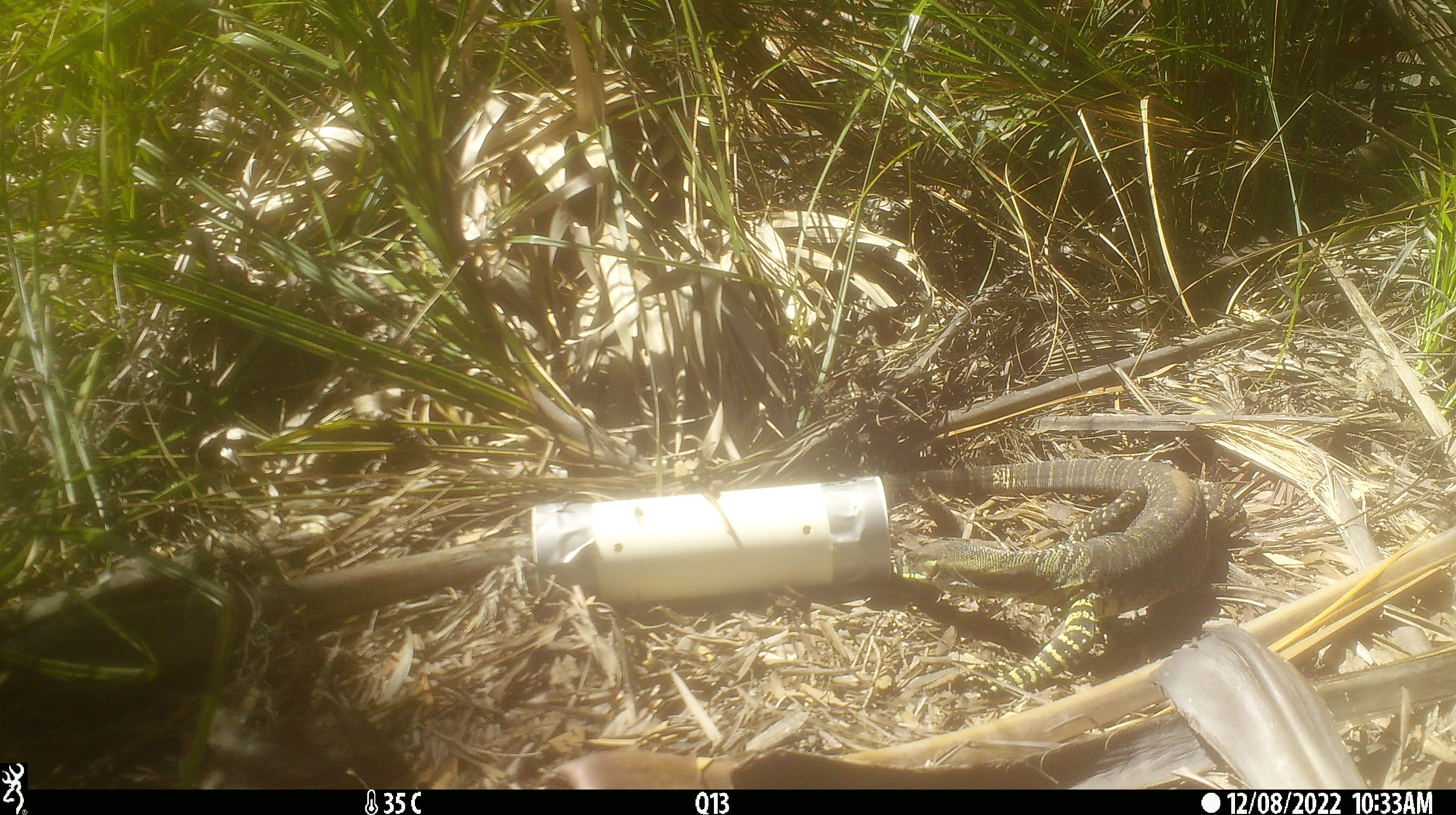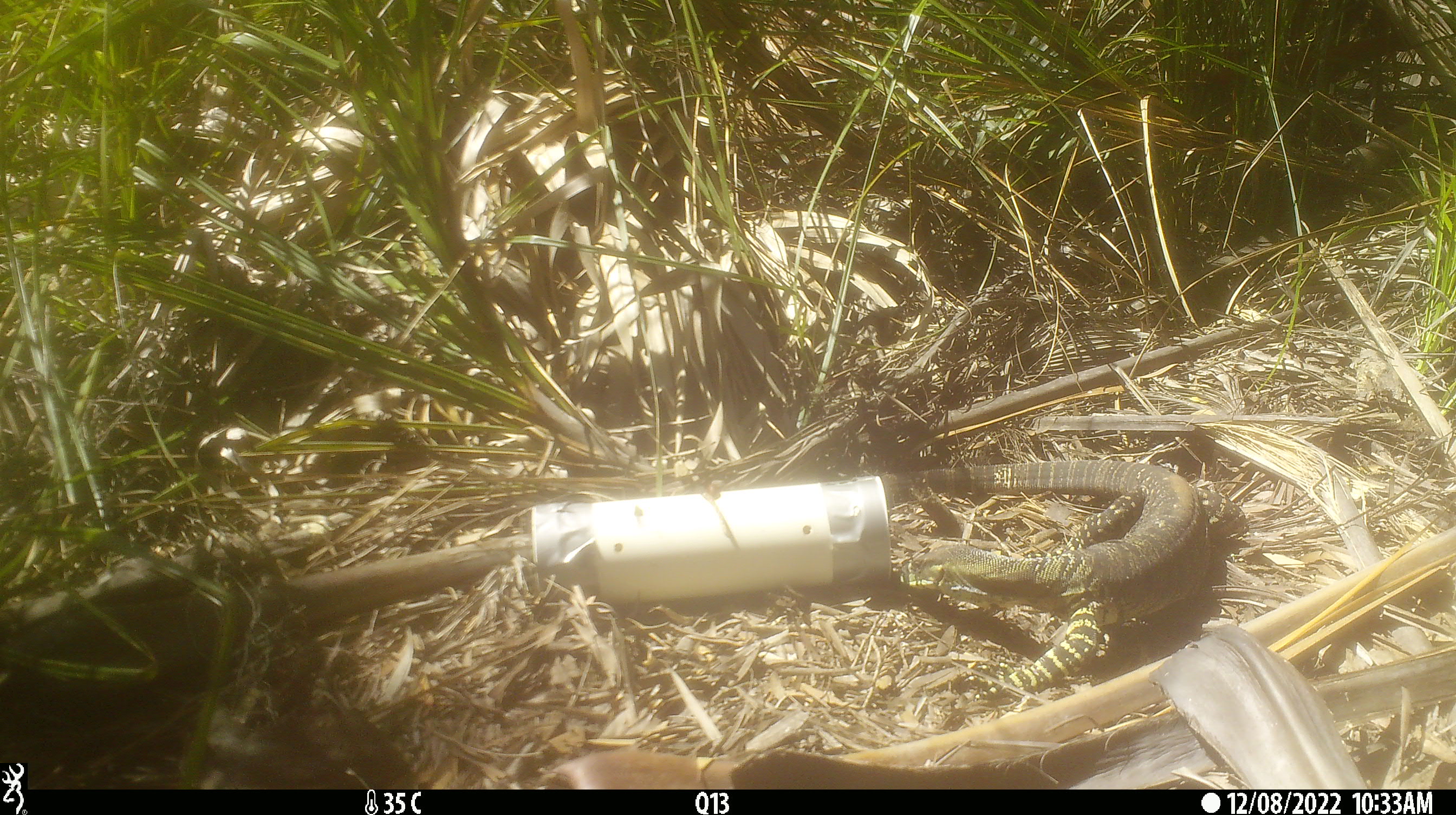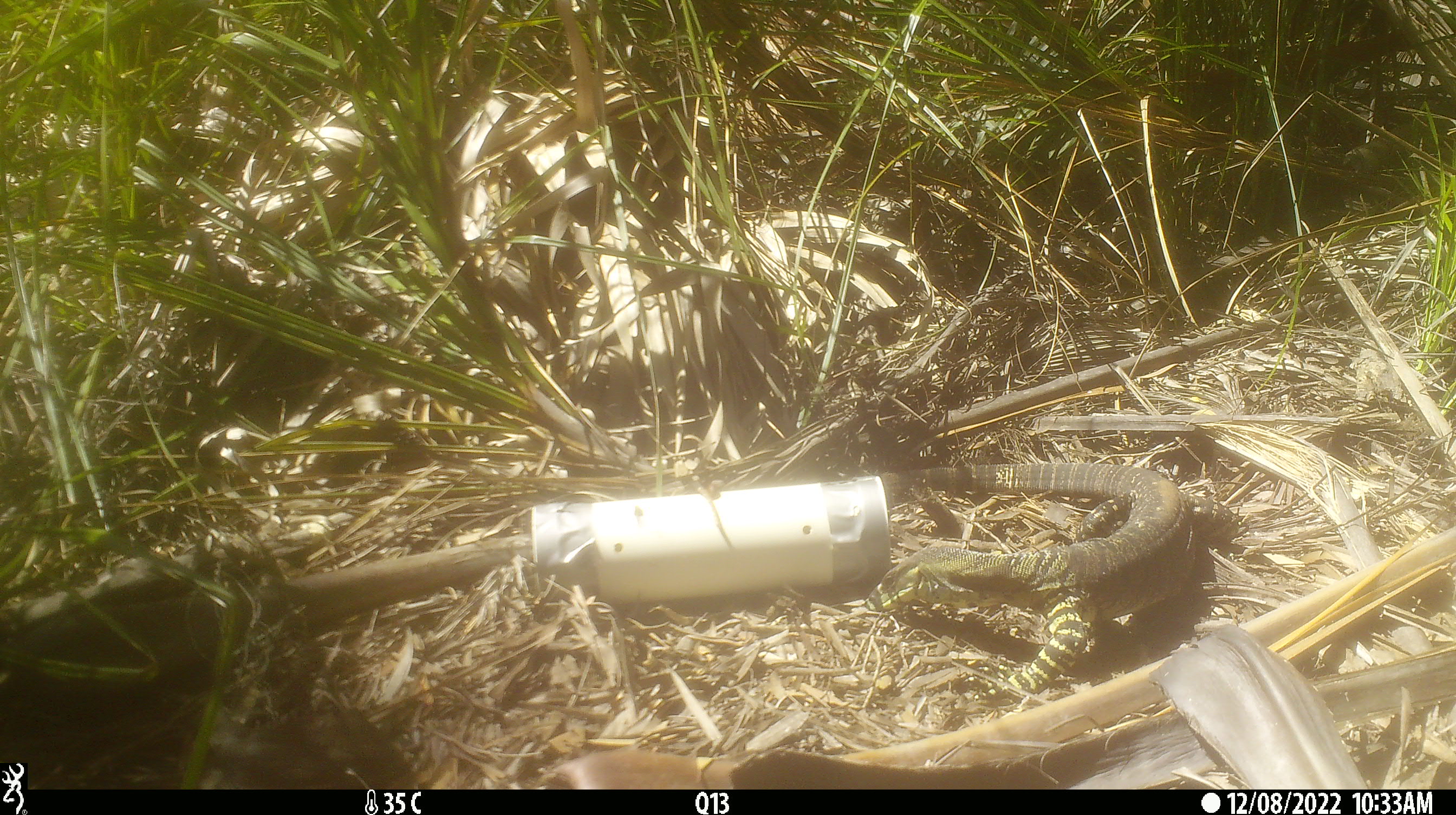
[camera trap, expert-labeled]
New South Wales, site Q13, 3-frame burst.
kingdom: Animalia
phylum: Chordata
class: Reptilia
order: Squamata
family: Varanidae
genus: Varanus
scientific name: Varanus varius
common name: lace monitor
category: goanna